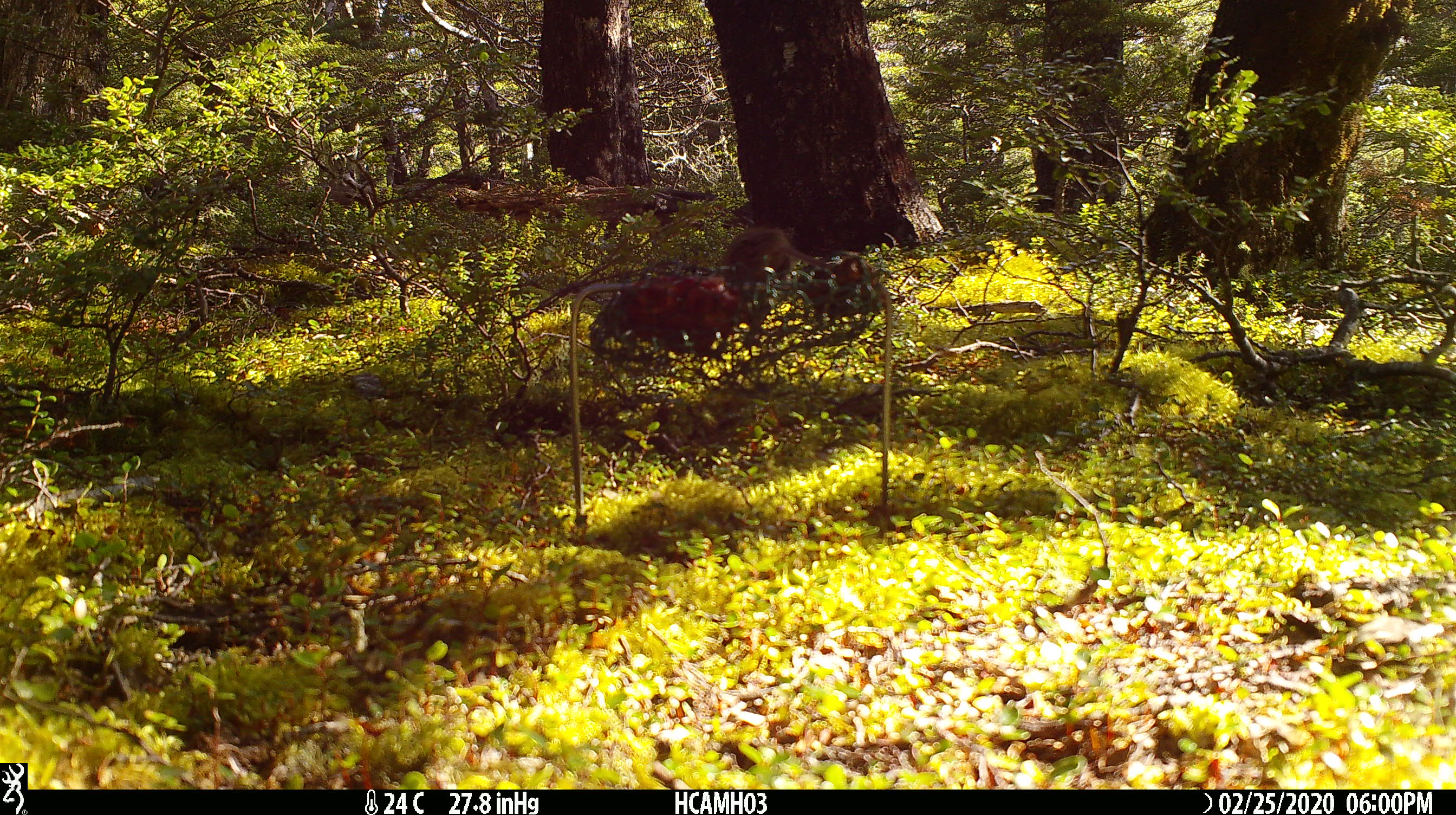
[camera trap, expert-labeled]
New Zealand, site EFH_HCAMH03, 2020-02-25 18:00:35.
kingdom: Animalia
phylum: Chordata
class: Mammalia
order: Rodentia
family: Muridae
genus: Mus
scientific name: Mus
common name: mouse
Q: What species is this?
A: Mouse (Mus).